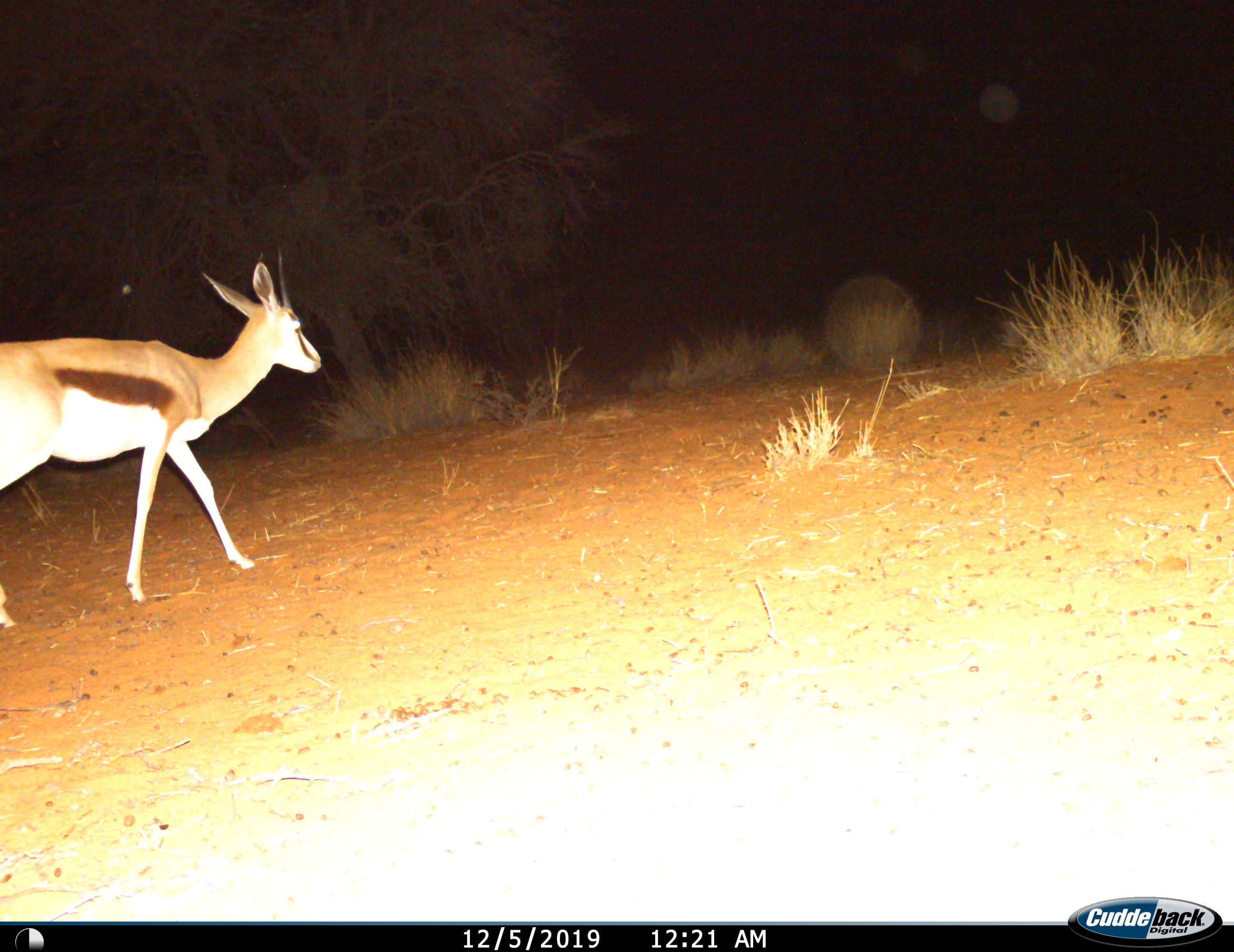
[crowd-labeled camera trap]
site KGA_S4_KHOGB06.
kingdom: Animalia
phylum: Chordata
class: Mammalia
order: Artiodactyla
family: Bovidae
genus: Antidorcas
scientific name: Antidorcas marsupialis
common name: springbok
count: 1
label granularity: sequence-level